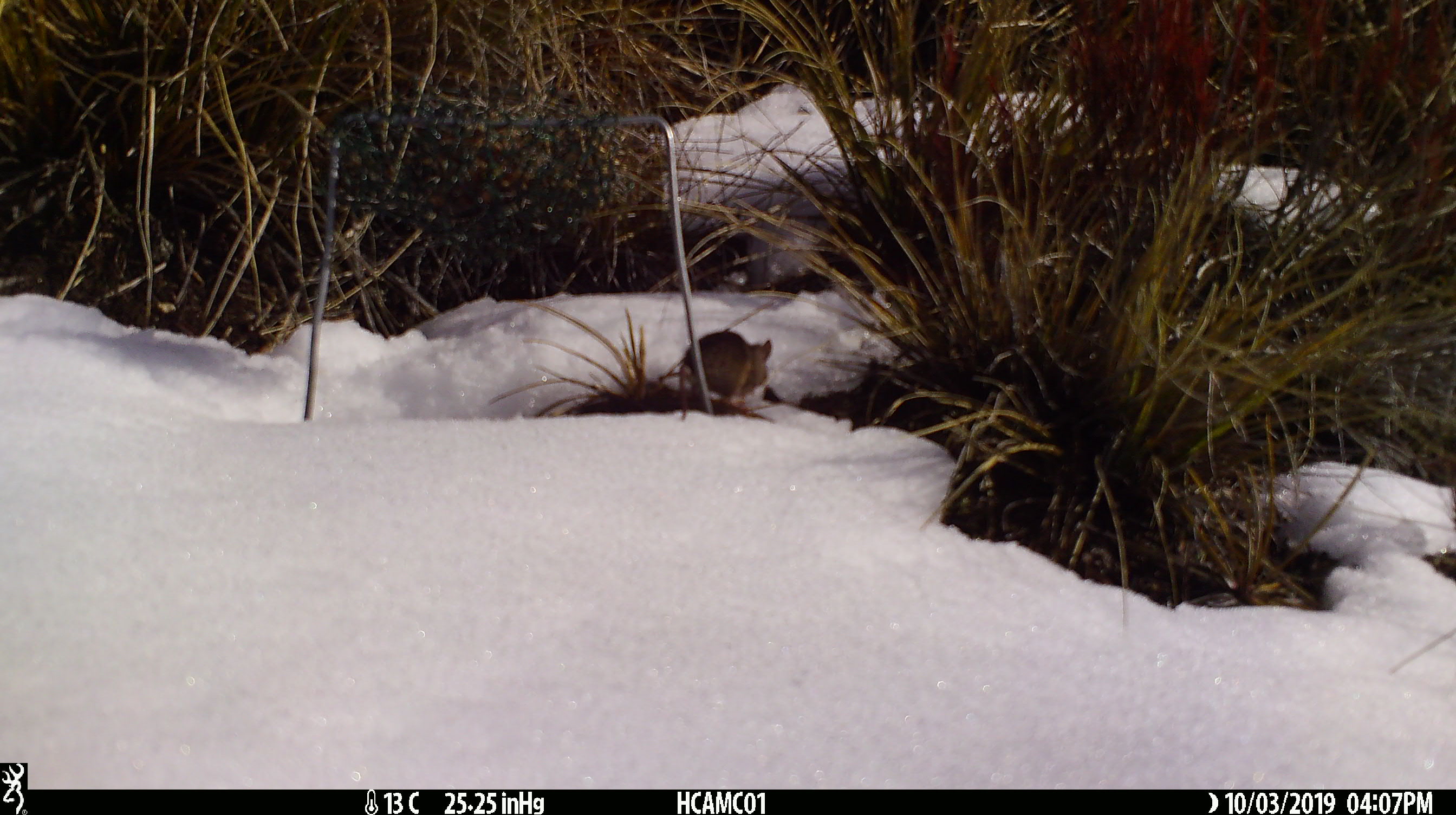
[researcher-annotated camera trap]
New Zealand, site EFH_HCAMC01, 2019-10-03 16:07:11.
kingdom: Animalia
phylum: Chordata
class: Mammalia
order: Rodentia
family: Muridae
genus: Mus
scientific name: Mus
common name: mouse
Mouse (Mus).